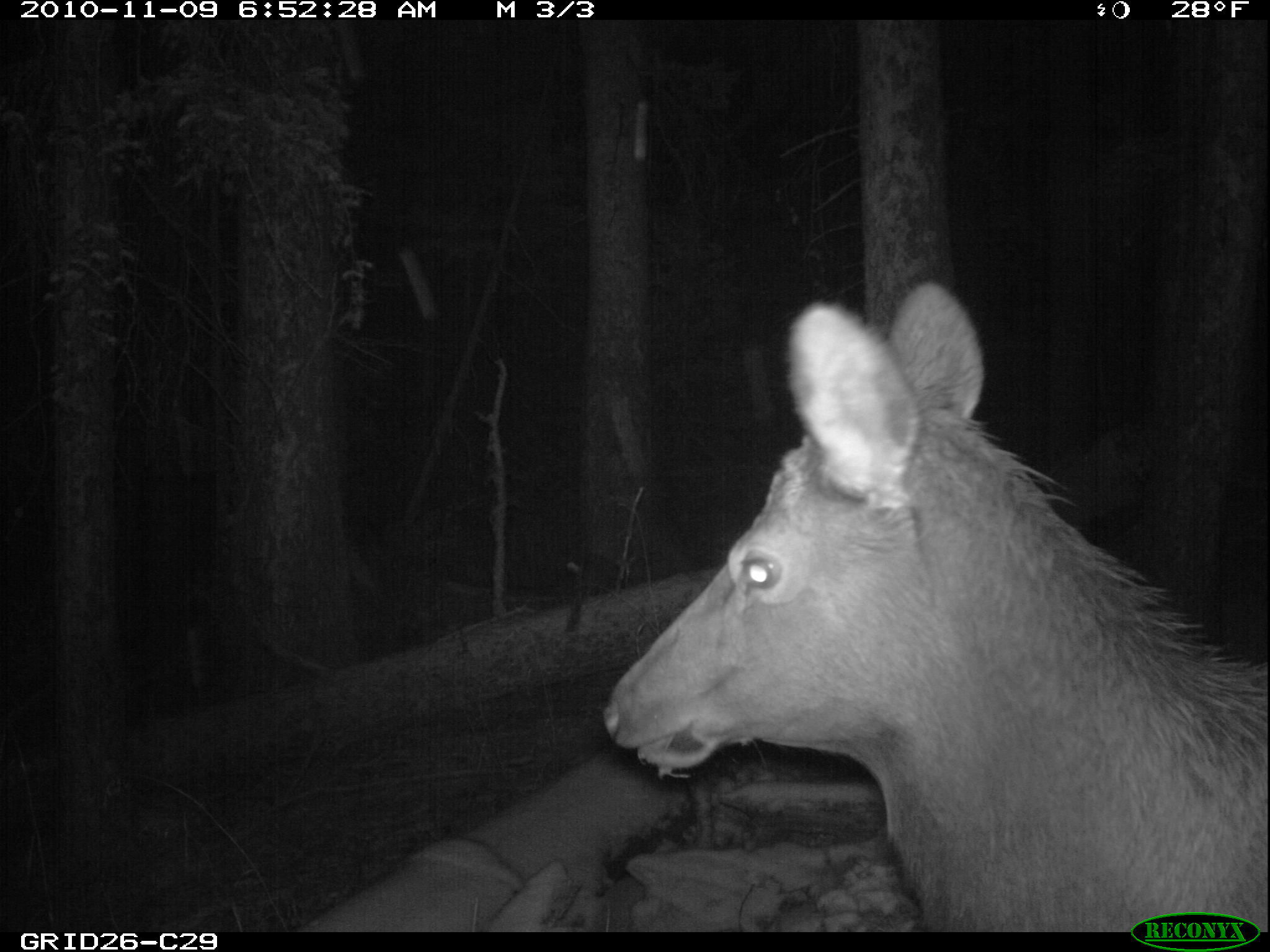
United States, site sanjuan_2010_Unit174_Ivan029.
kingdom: Animalia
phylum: Chordata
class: Mammalia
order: Artiodactyla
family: Cervidae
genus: Cervus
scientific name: Cervus elaphus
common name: red deer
Cervus elaphus (red deer).